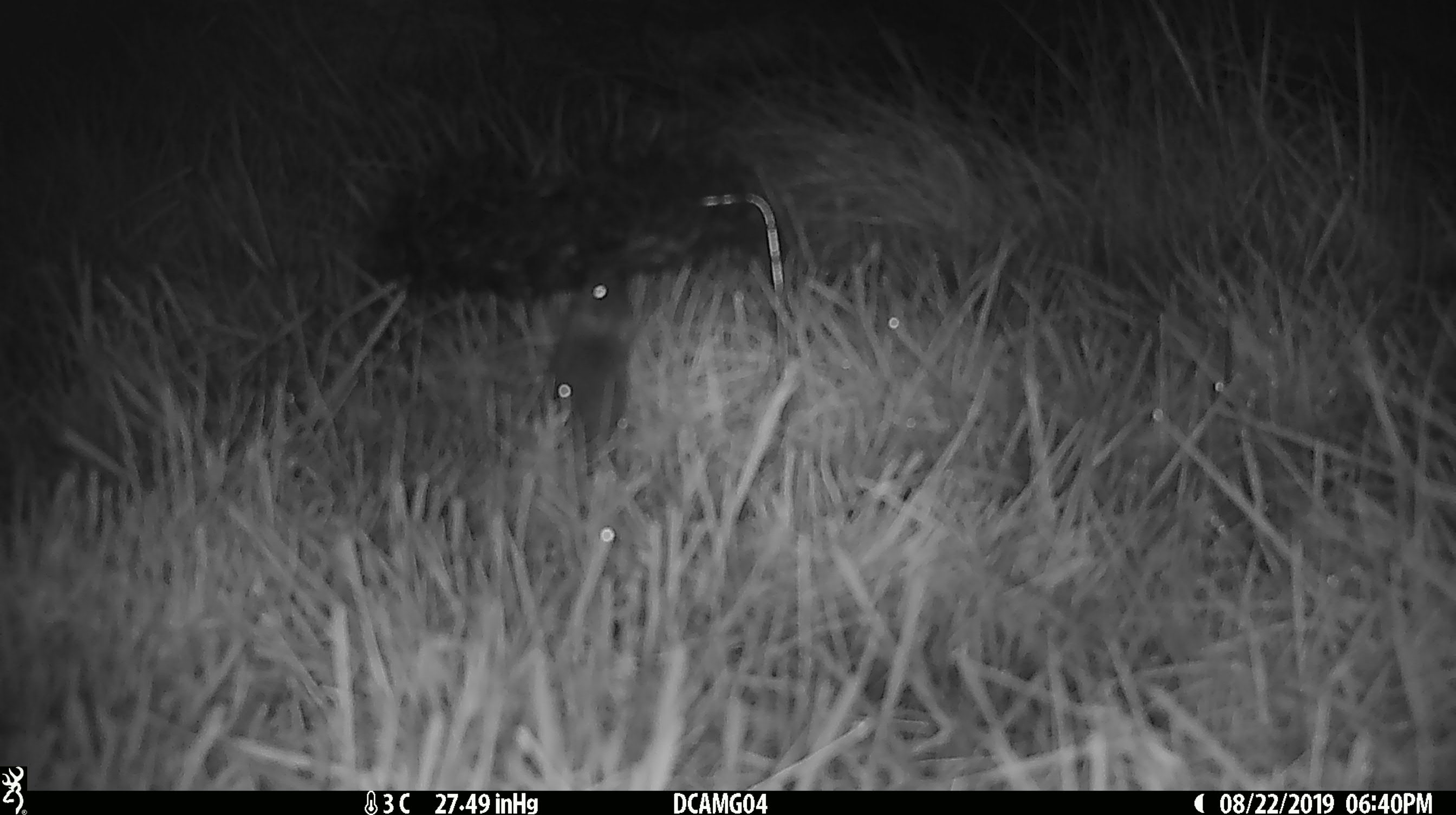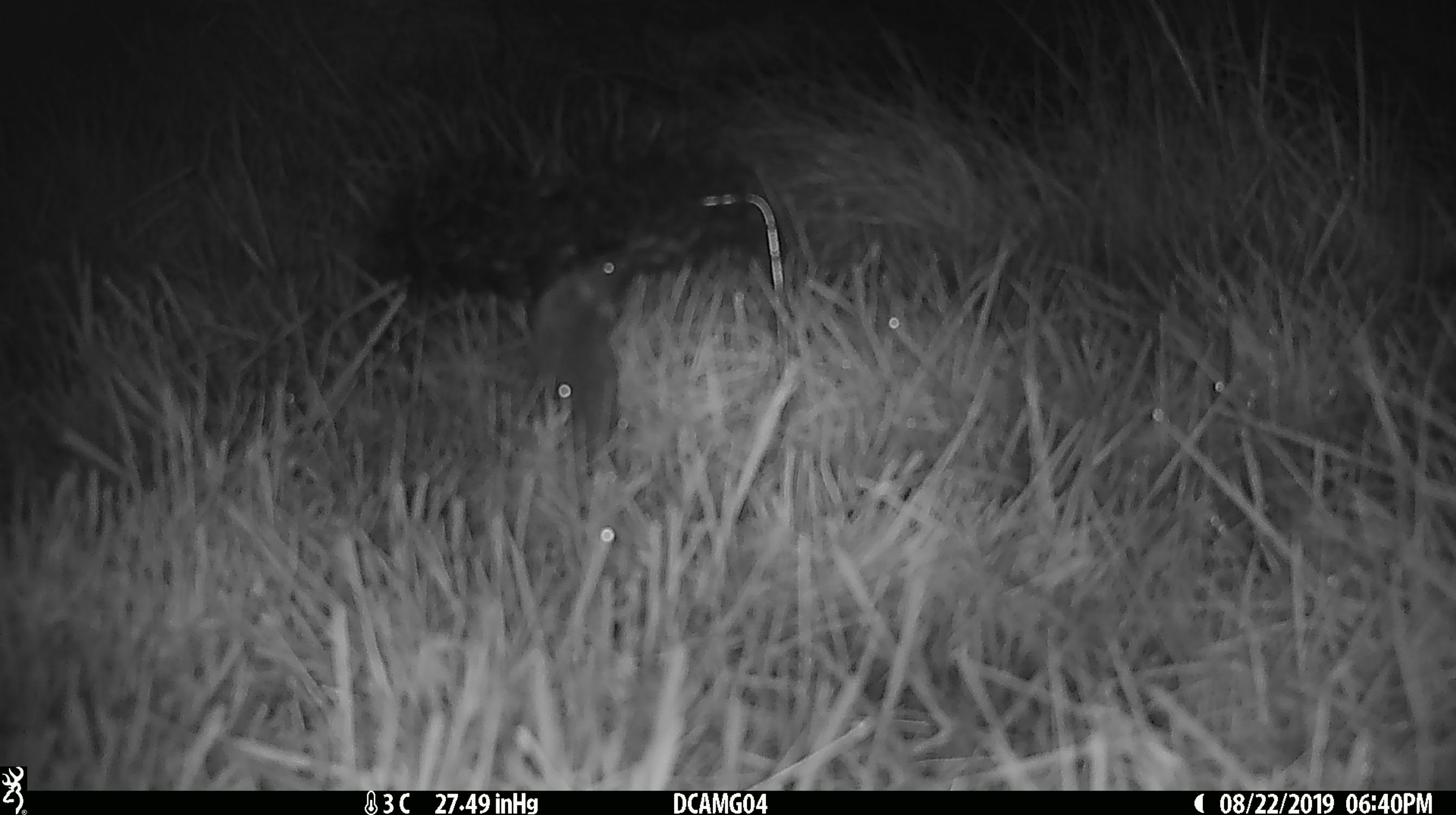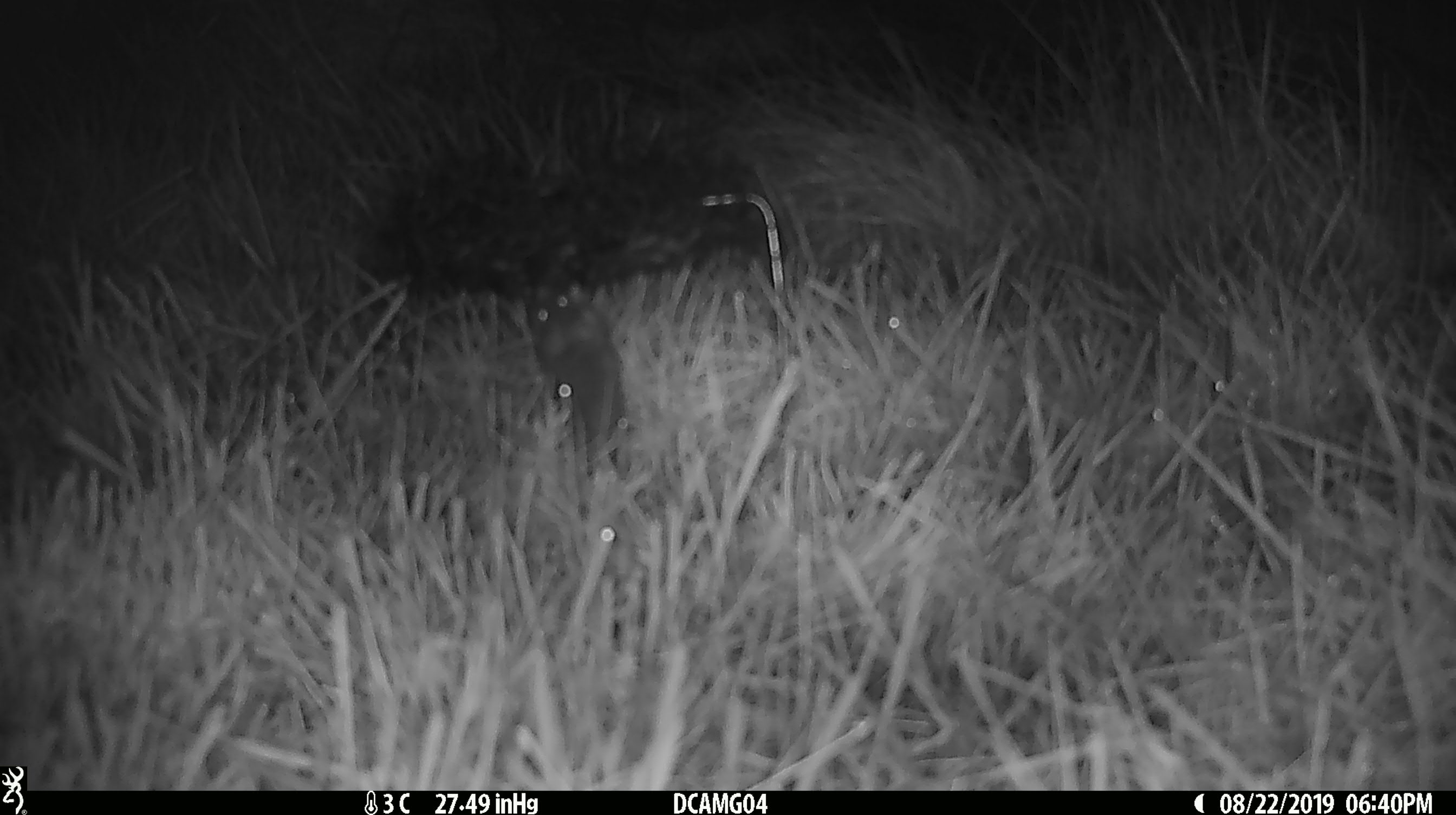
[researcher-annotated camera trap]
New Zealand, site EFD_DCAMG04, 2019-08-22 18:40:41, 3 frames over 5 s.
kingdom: Animalia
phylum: Chordata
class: Mammalia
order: Rodentia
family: Muridae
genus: Mus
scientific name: Mus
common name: mouse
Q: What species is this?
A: Mouse (Mus).